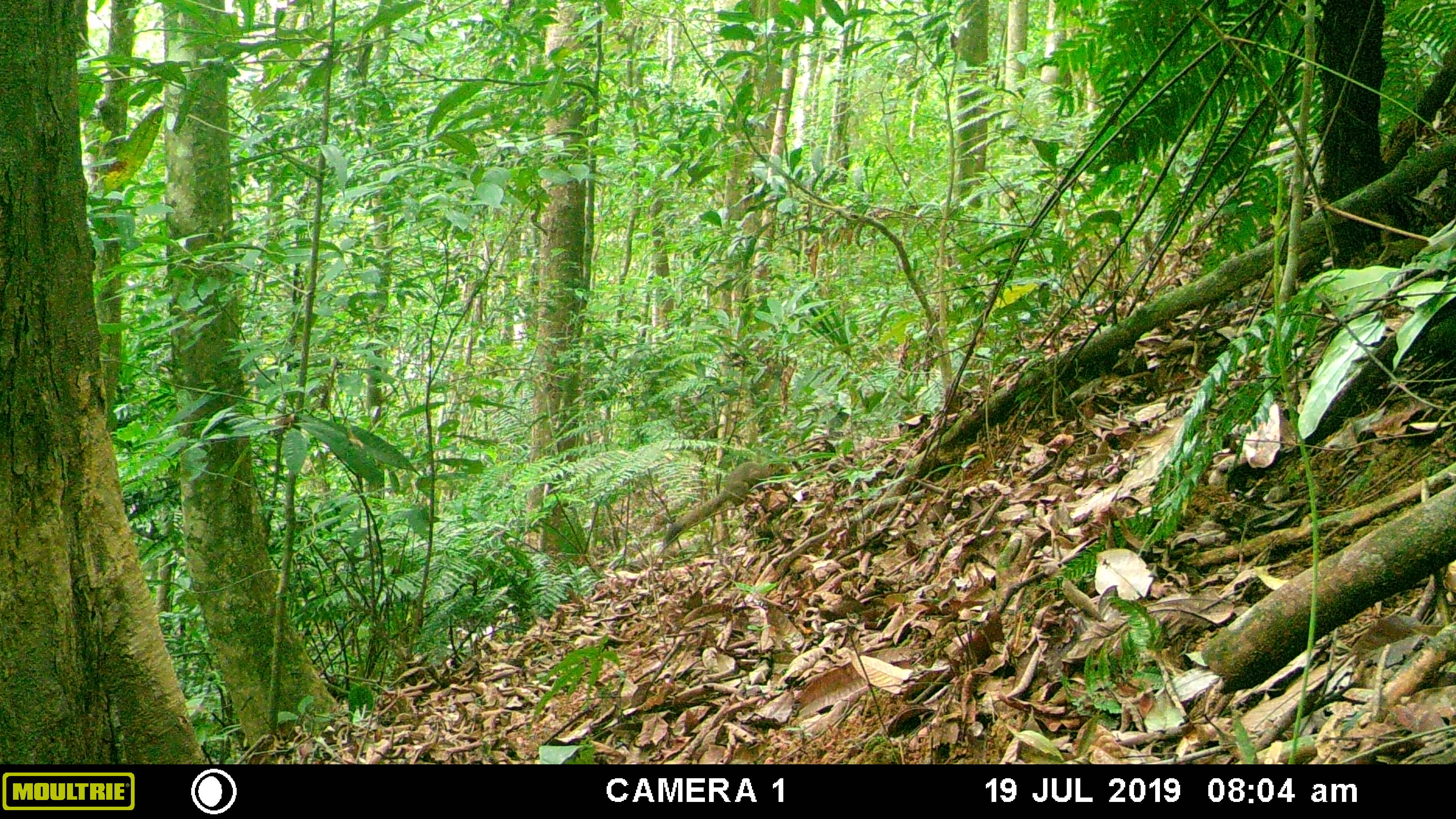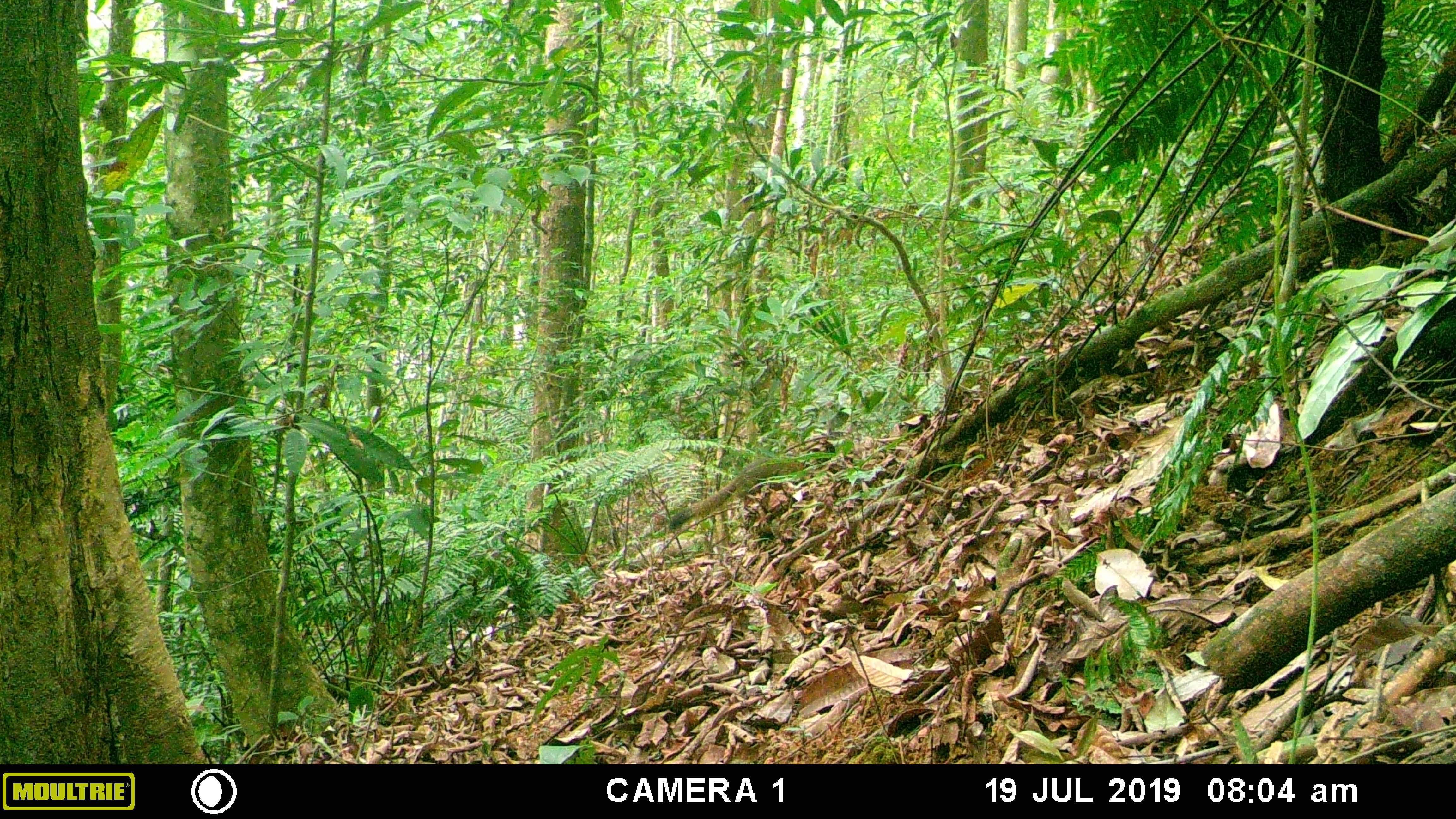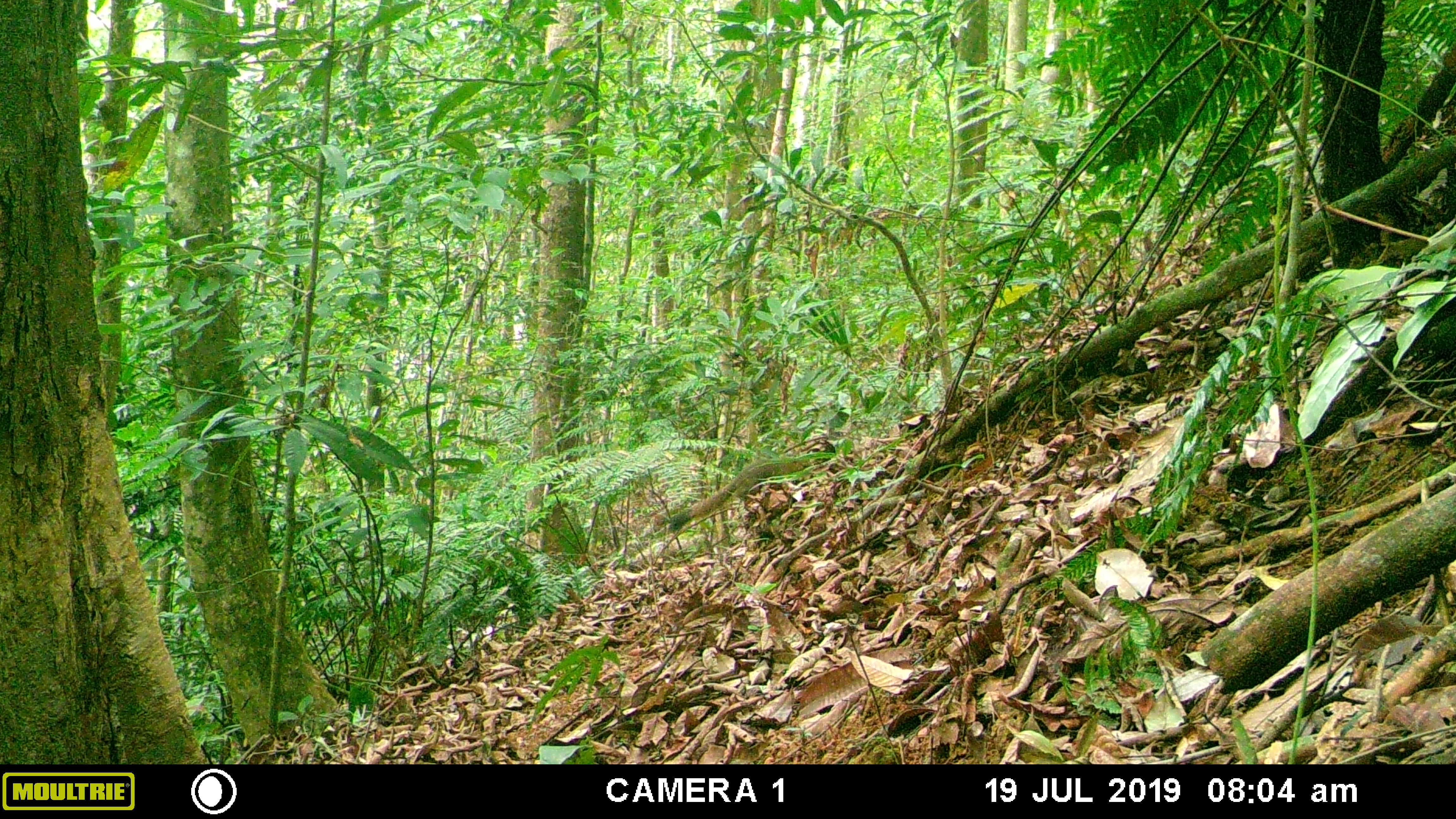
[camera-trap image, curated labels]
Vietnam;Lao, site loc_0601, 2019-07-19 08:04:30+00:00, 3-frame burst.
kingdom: Animalia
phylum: Chordata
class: Mammalia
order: Rodentia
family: Sciuridae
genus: Callosciurus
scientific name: Callosciurus erythraeus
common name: pallas's squirrel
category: pallass squirrel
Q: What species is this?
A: Pallass squirrel (pallas's squirrel) (Callosciurus erythraeus).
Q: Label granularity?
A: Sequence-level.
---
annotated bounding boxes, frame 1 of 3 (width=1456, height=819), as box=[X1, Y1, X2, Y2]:
pallass squirrel: box=[660, 460, 790, 542]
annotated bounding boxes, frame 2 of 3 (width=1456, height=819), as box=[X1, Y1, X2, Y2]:
pallass squirrel: box=[666, 455, 806, 533]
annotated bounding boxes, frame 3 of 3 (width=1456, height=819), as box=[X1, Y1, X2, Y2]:
pallass squirrel: box=[665, 459, 810, 535]